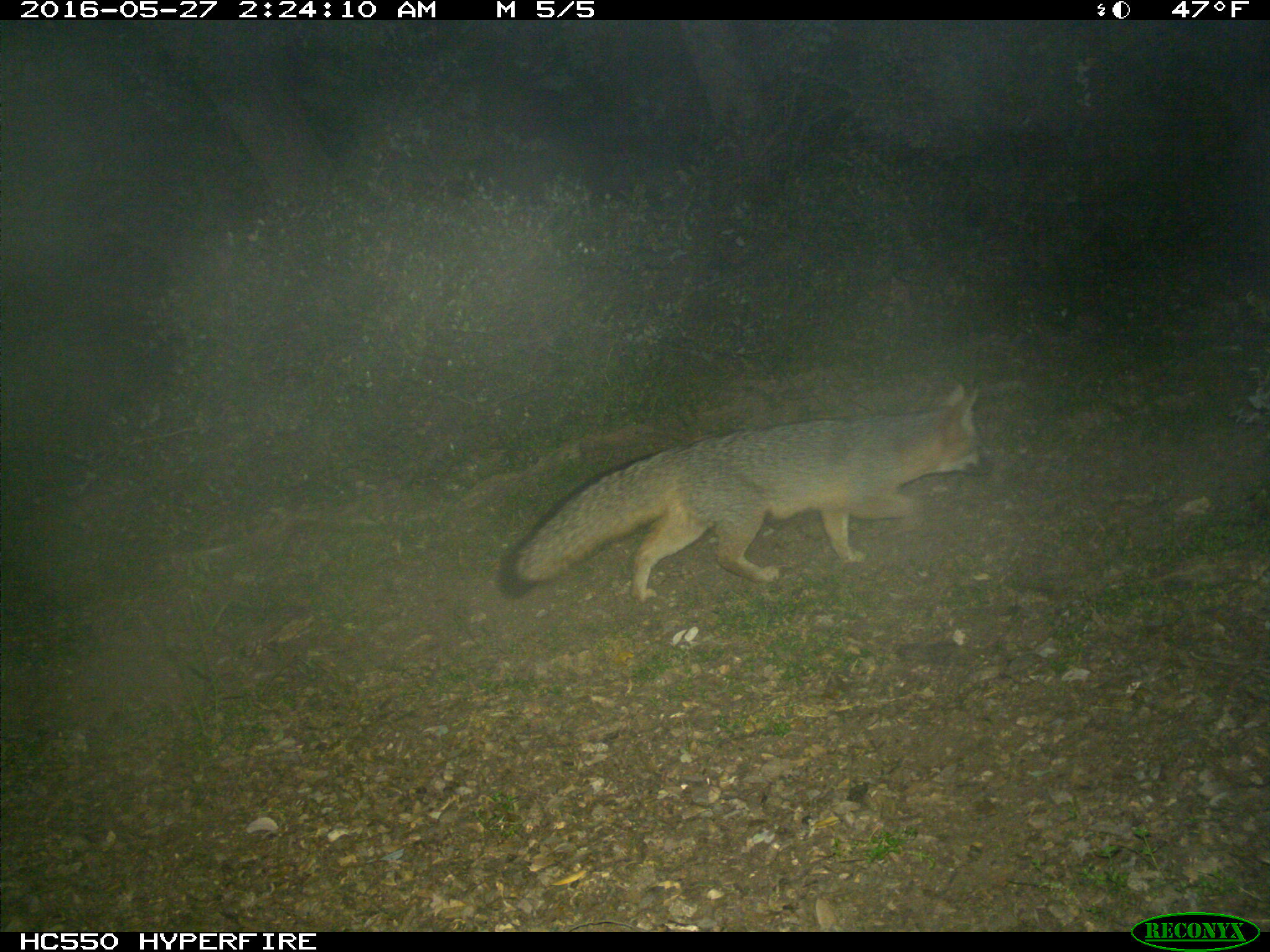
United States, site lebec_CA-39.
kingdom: Animalia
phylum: Chordata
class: Mammalia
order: Carnivora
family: Canidae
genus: Urocyon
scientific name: Urocyon cinereoargenteus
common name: gray fox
Urocyon cinereoargenteus (gray fox).